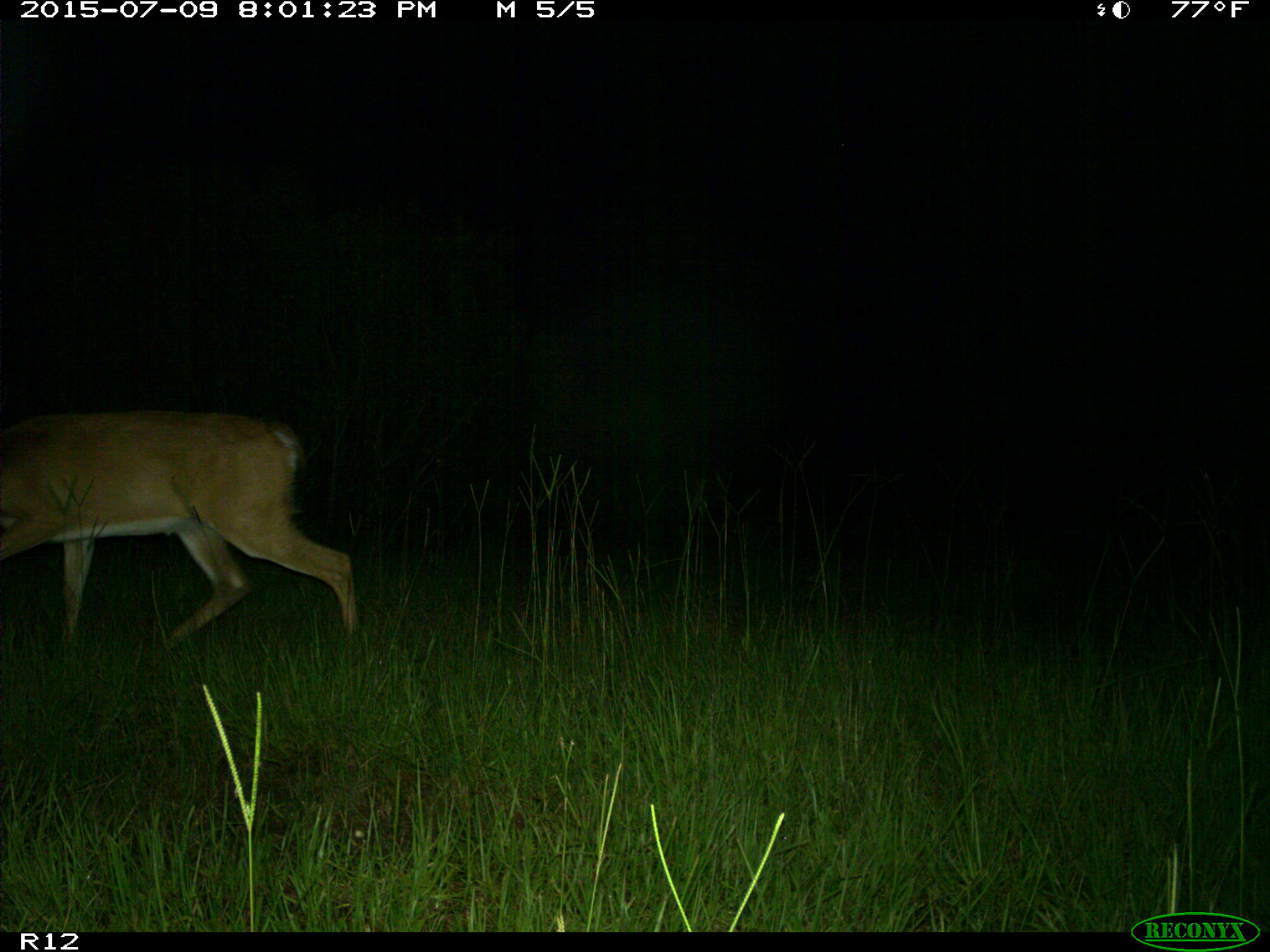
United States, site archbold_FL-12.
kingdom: Animalia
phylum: Chordata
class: Mammalia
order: Artiodactyla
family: Cervidae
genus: Odocoileus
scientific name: Odocoileus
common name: deer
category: unidentified deer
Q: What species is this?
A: Unidentified deer (deer) (Odocoileus).